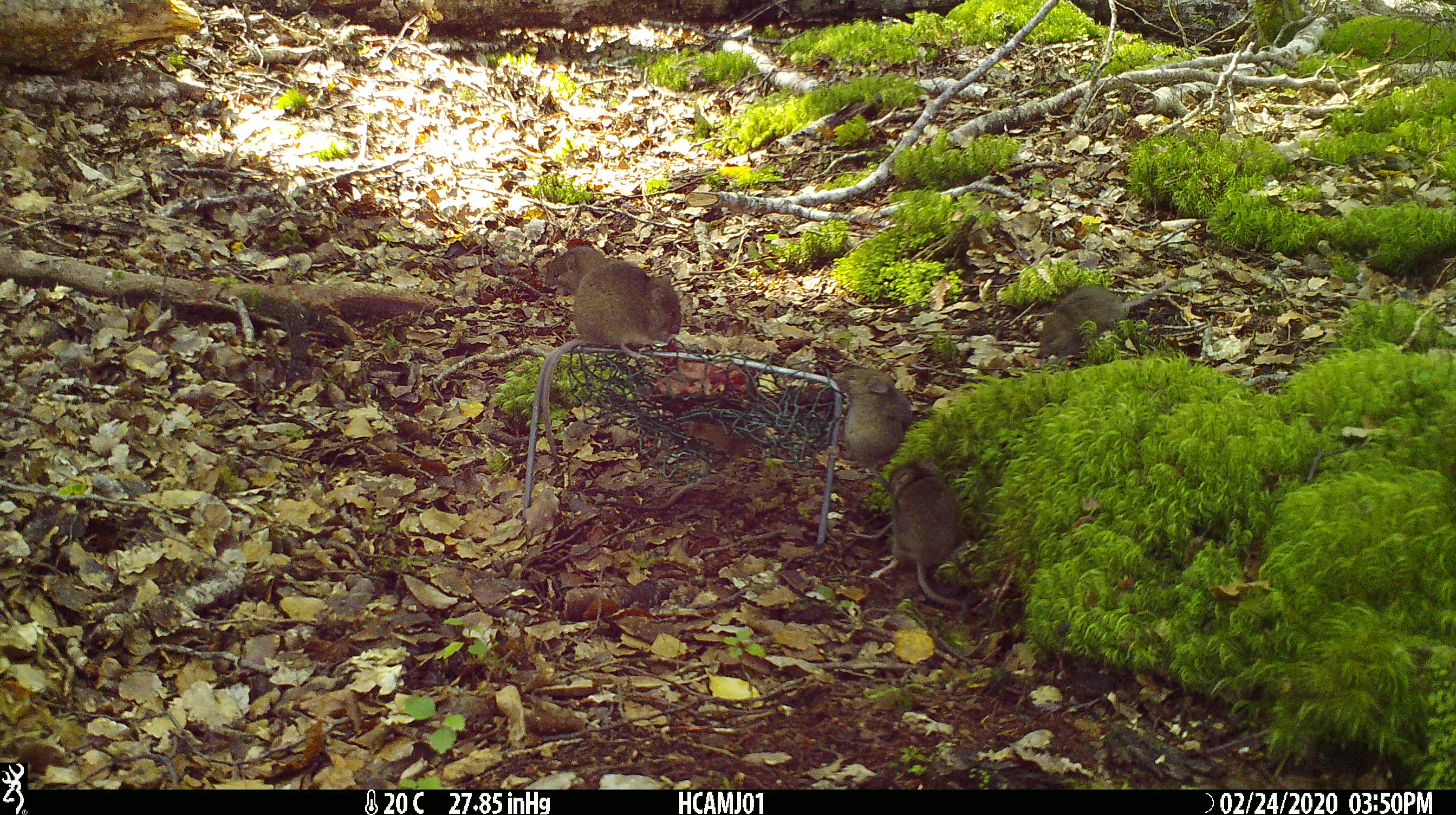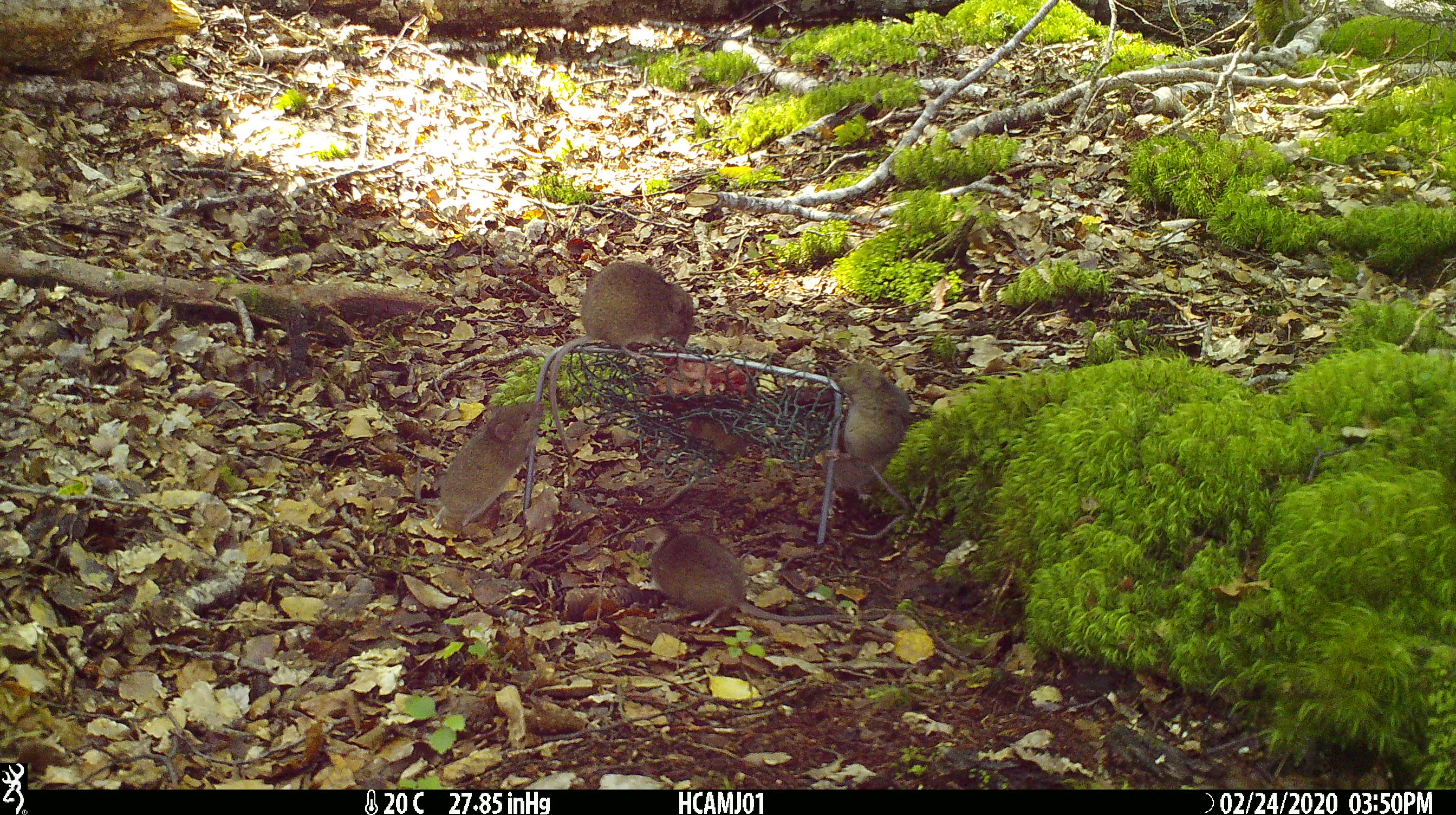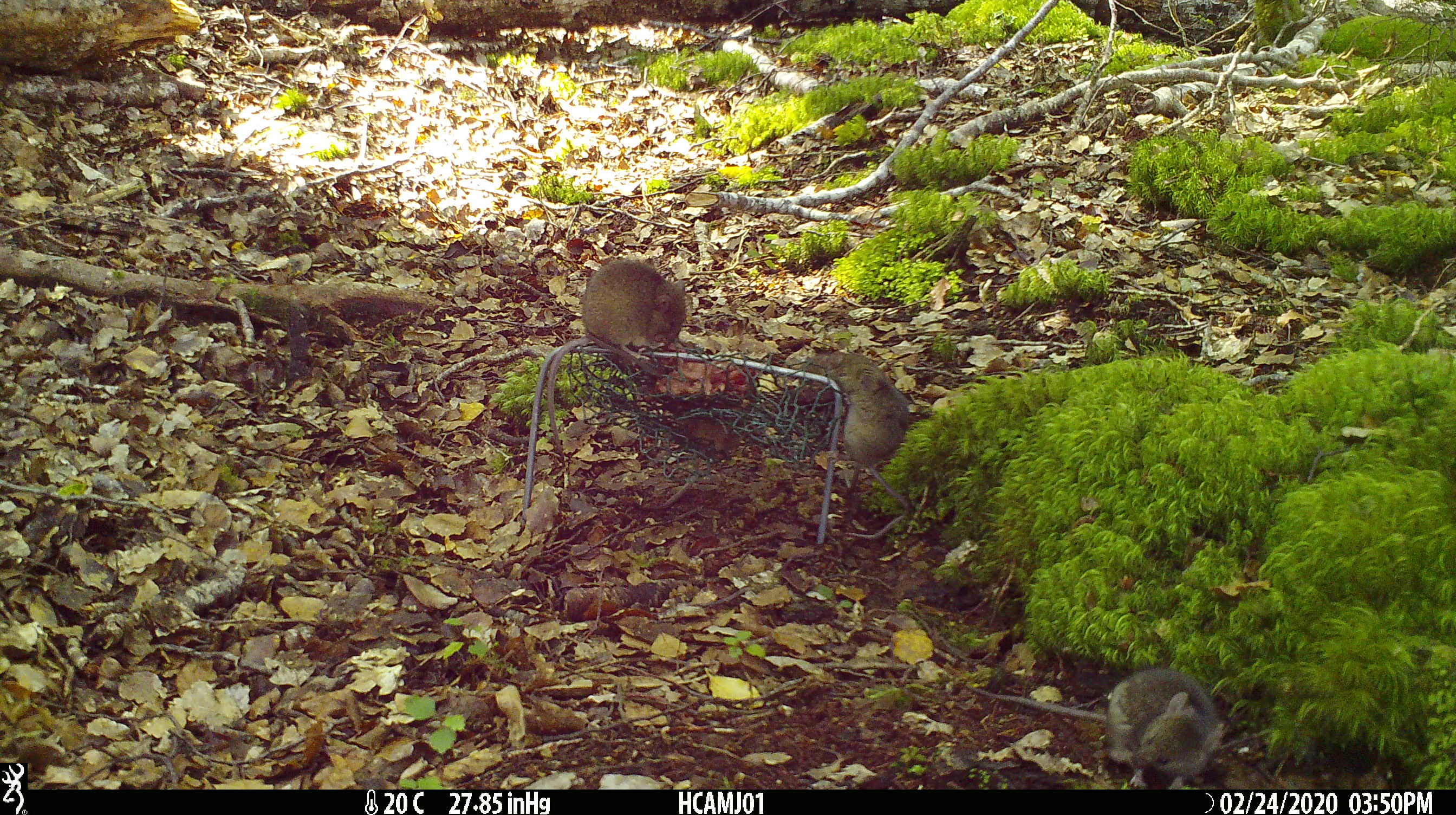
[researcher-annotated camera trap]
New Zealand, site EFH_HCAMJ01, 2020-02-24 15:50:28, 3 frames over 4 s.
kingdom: Animalia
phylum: Chordata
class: Mammalia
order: Rodentia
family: Muridae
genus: Mus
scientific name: Mus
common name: mouse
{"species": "mouse (Mus)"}